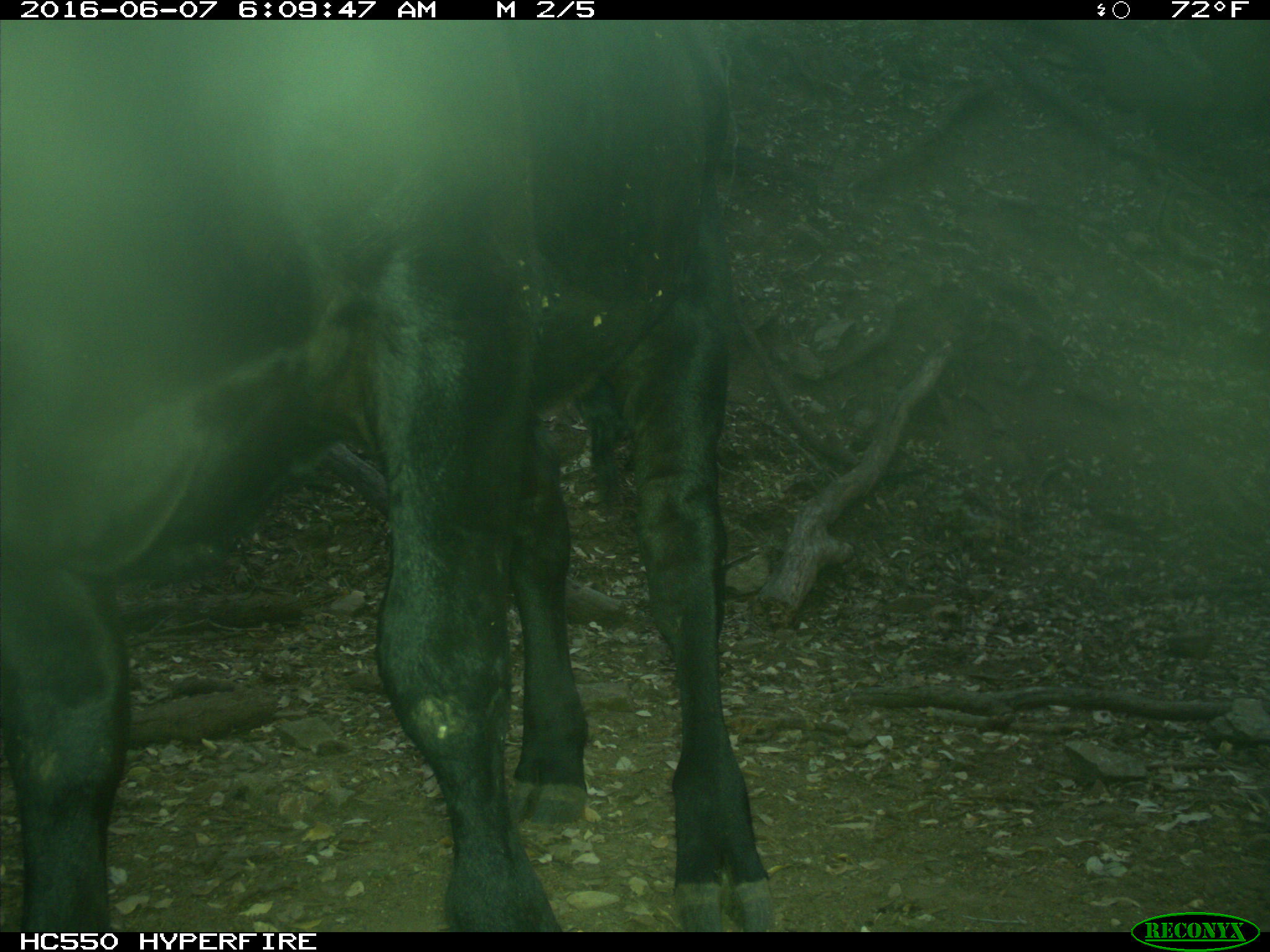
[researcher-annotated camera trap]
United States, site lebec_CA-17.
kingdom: Animalia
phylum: Chordata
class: Mammalia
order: Artiodactyla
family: Bovidae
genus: Bos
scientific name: Bos taurus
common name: domestic cow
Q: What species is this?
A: Bos taurus (domestic cow).